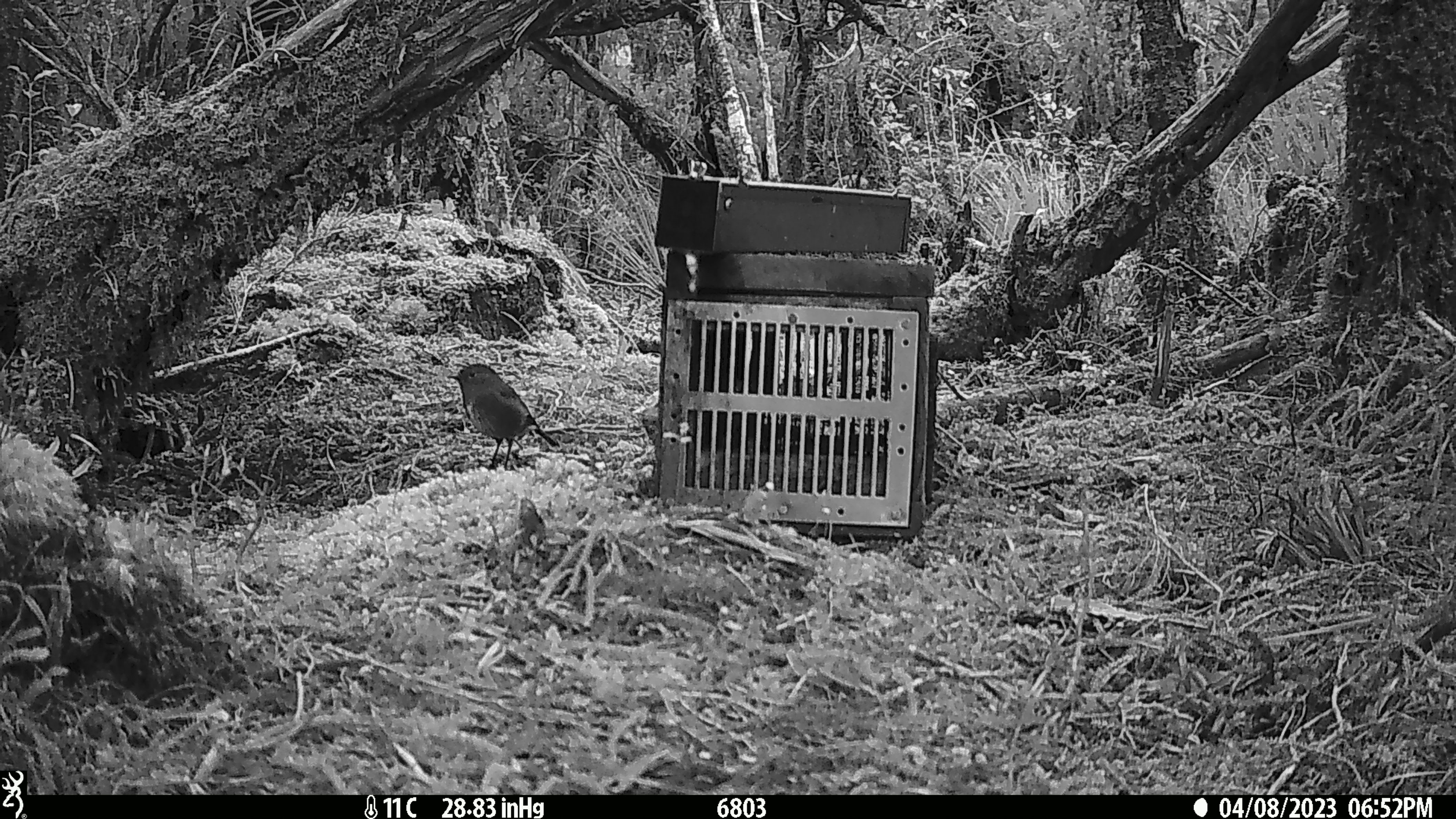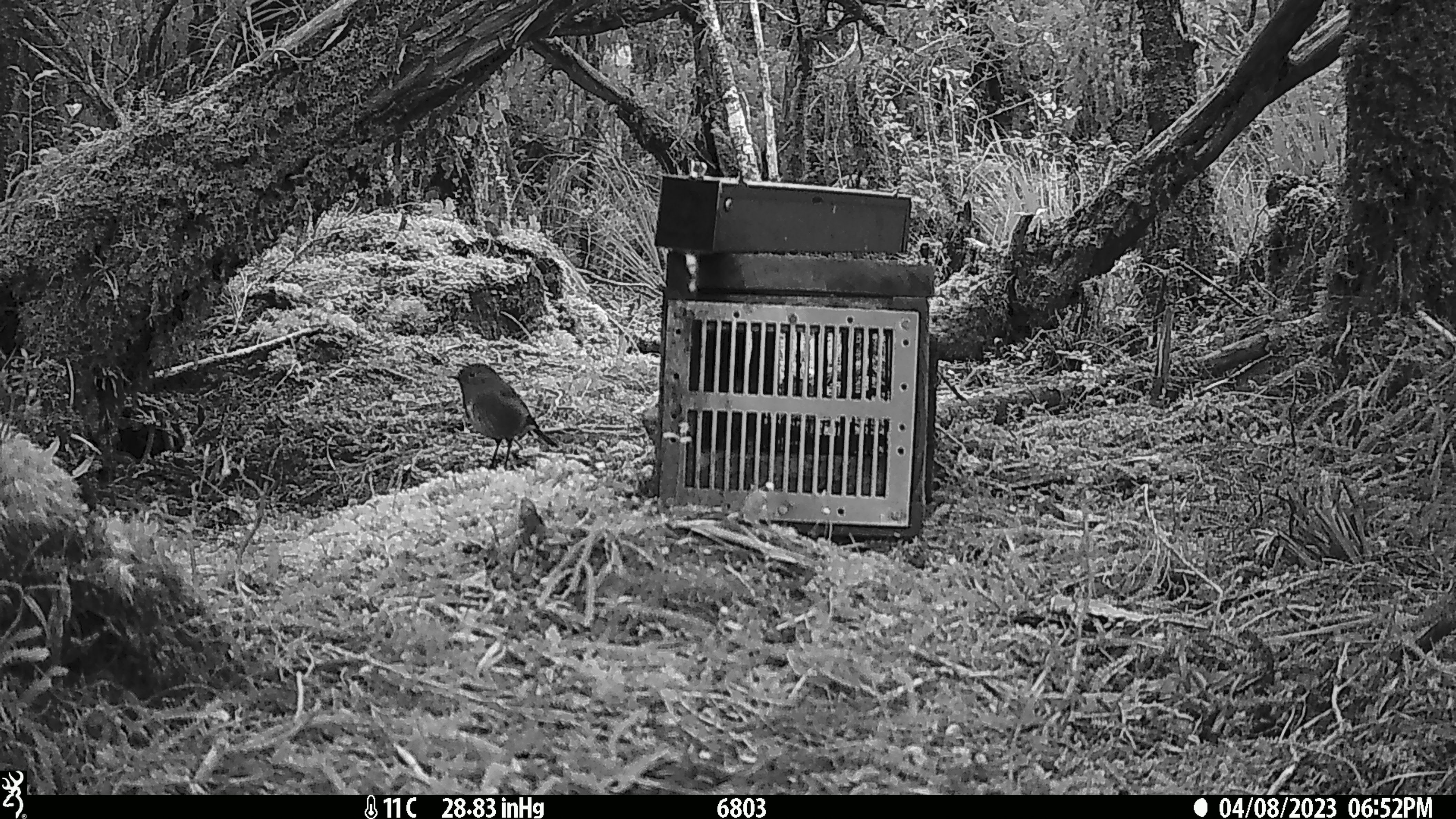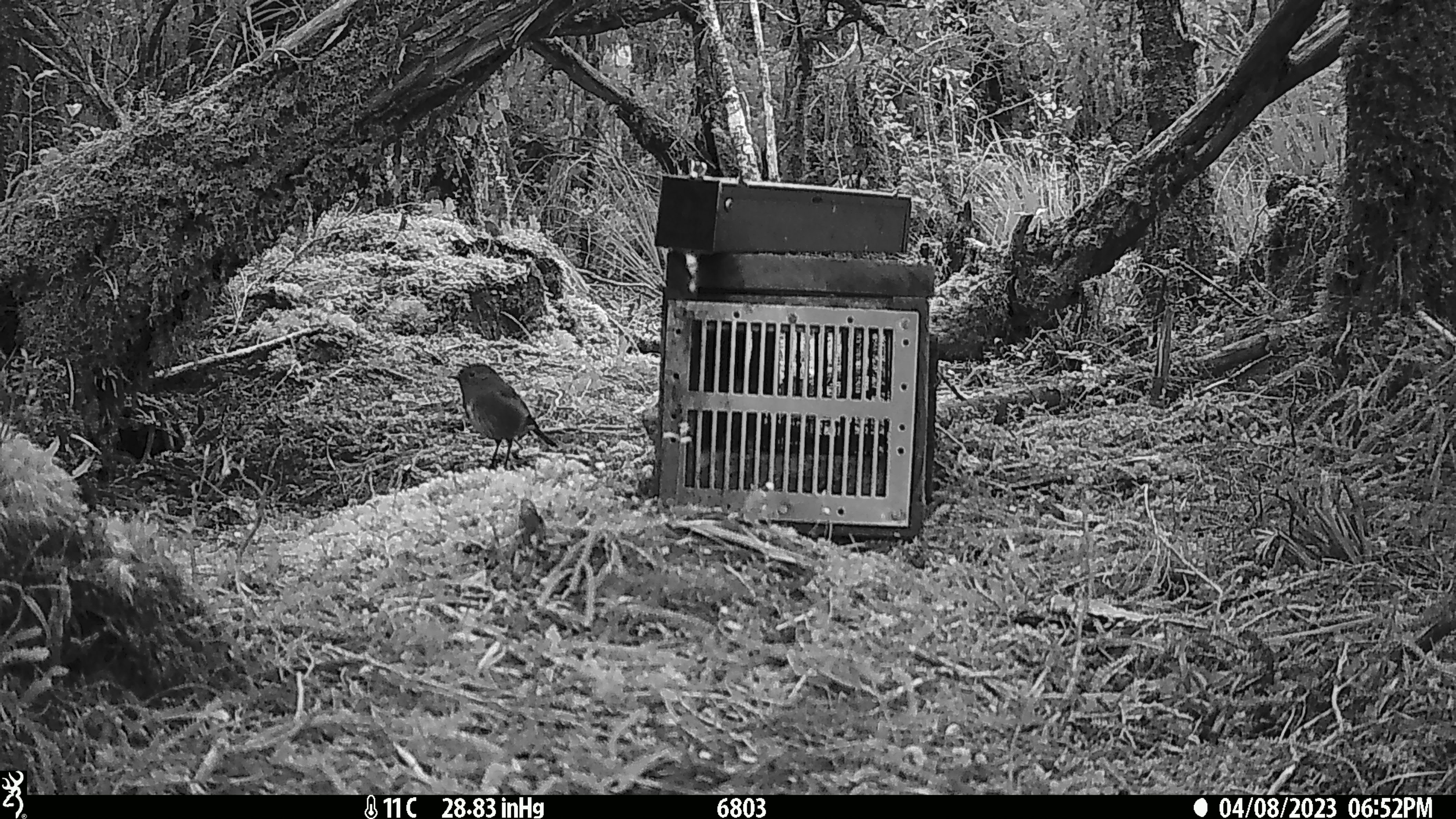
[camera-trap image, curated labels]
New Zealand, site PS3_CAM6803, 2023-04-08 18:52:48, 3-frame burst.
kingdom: Animalia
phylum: Chordata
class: Aves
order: Passeriformes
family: Petroicidae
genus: Petroica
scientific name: Petroica australis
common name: new zealand robin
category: robin